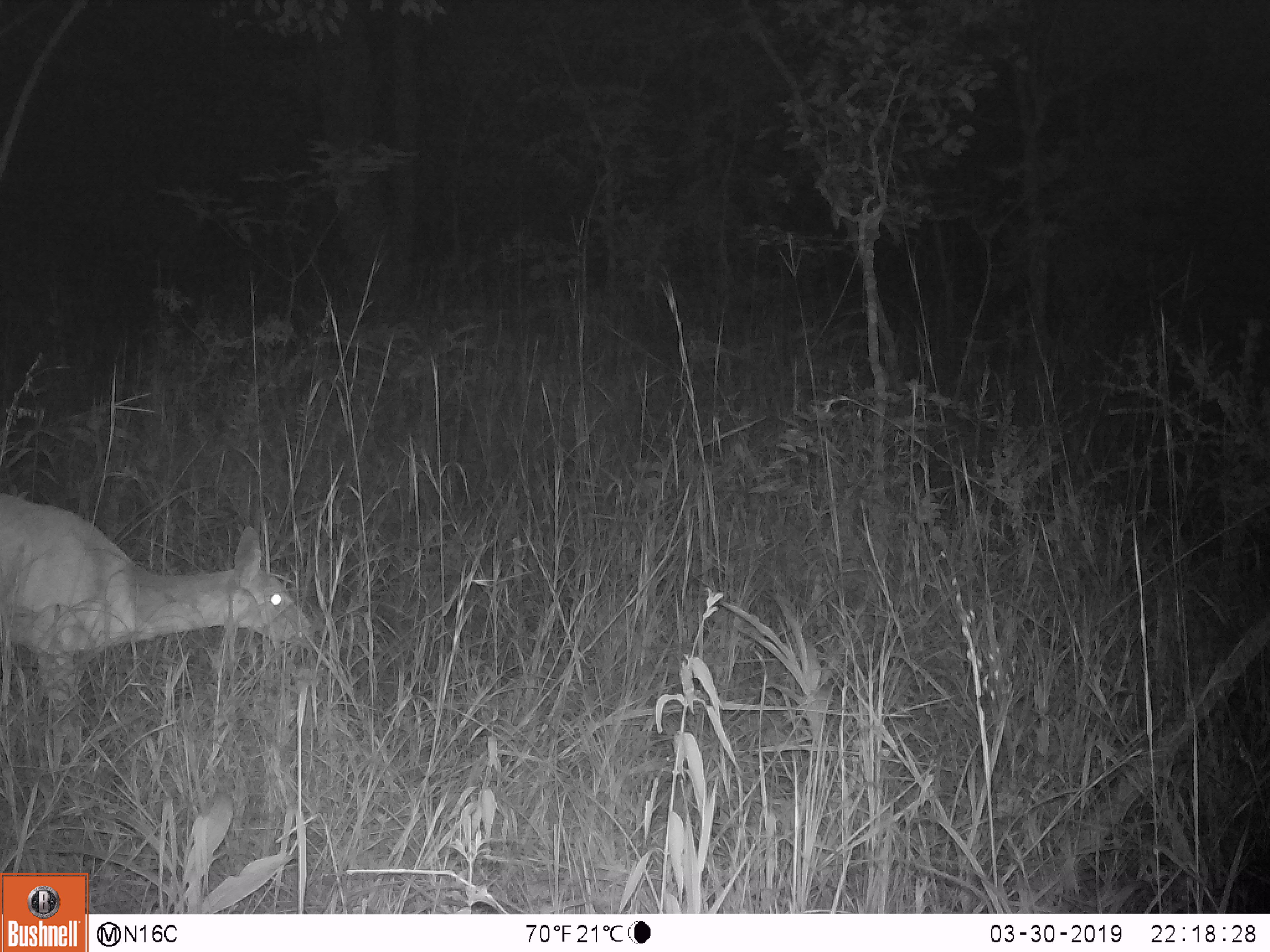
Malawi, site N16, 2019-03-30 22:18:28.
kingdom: Animalia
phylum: Chordata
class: Mammalia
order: Artiodactyla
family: Bovidae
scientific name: Antilopinae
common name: small antelope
Small antelope (Antilopinae), count 1.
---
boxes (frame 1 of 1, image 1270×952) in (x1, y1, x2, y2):
small antelope: (1, 480, 328, 713)